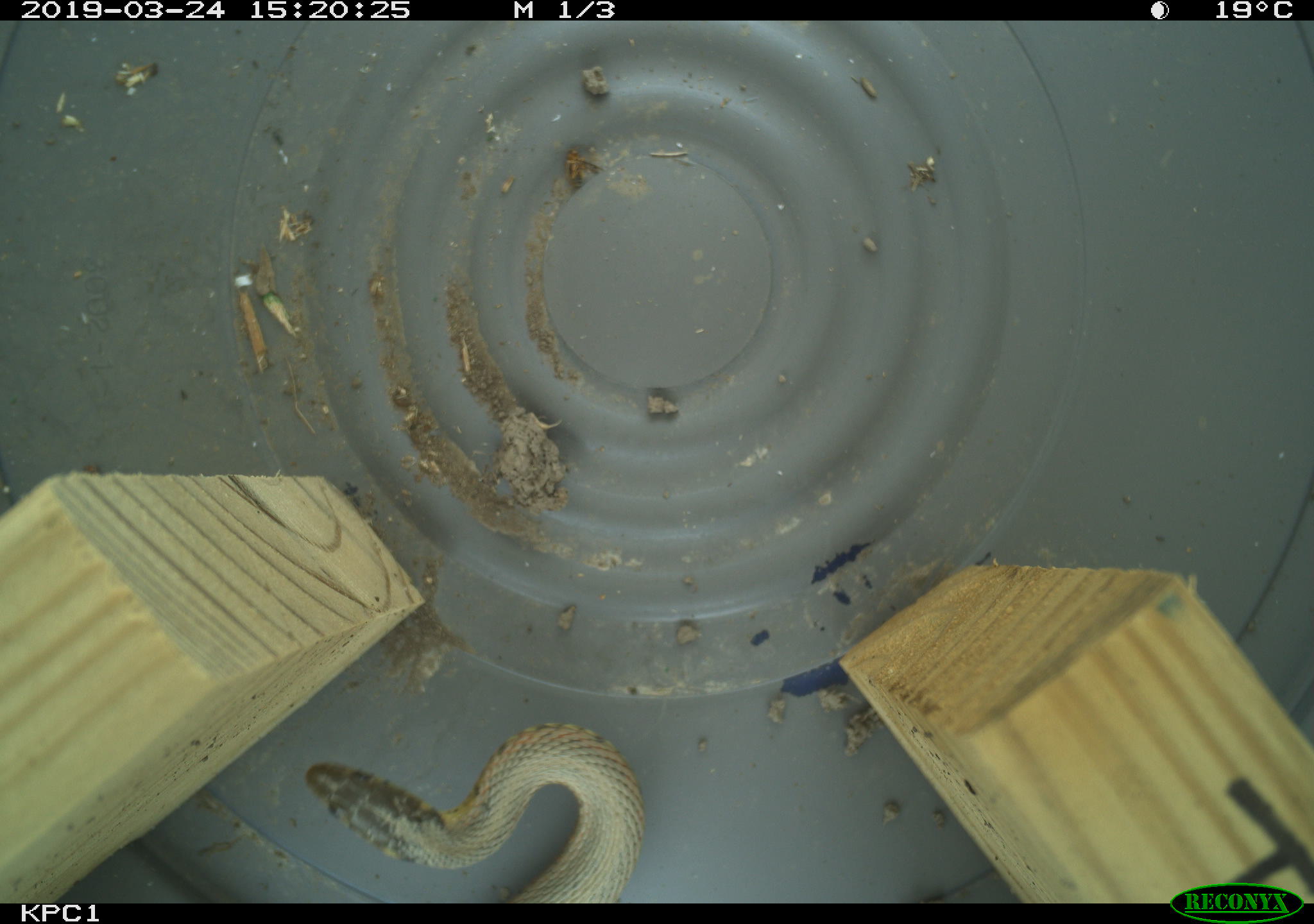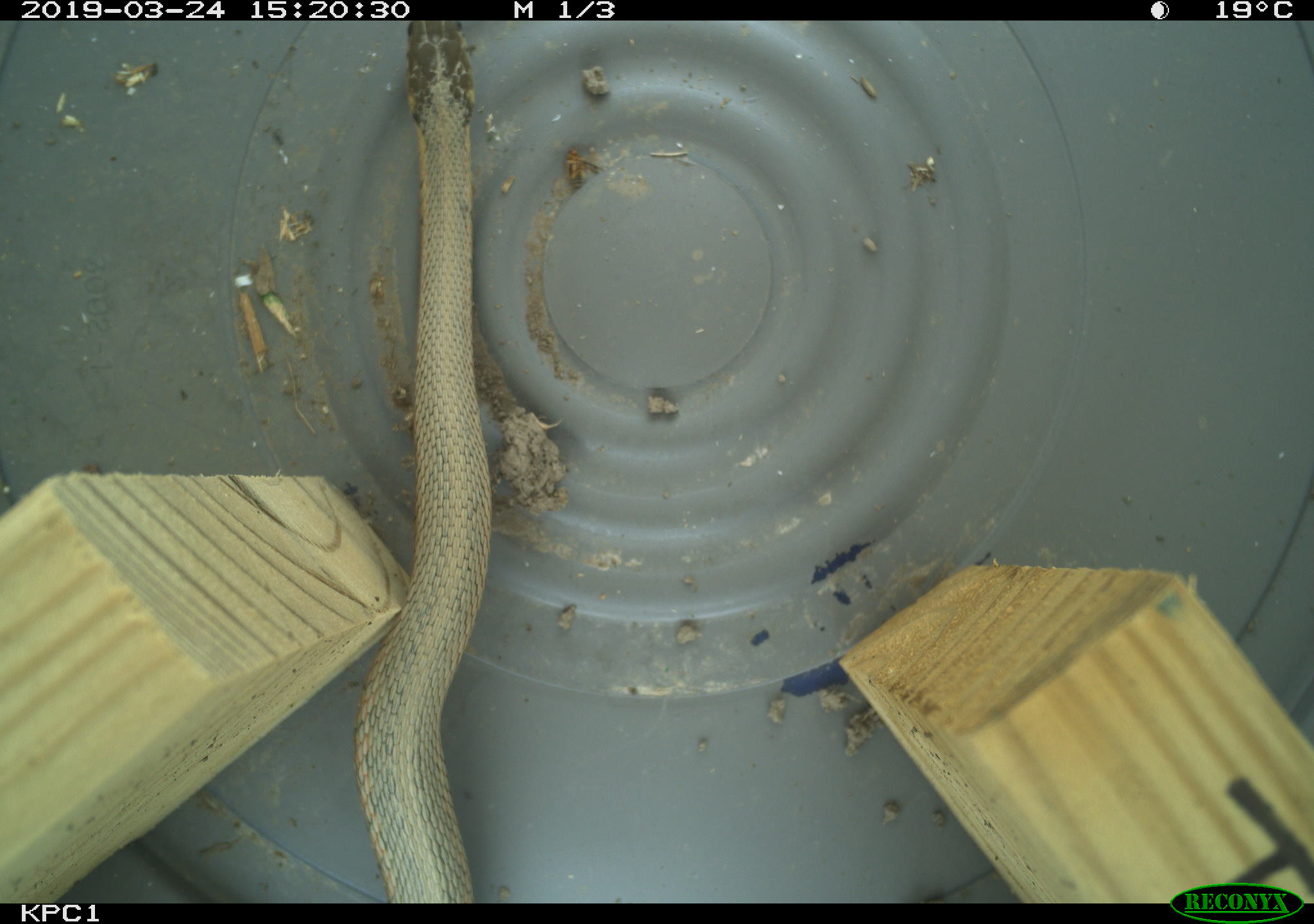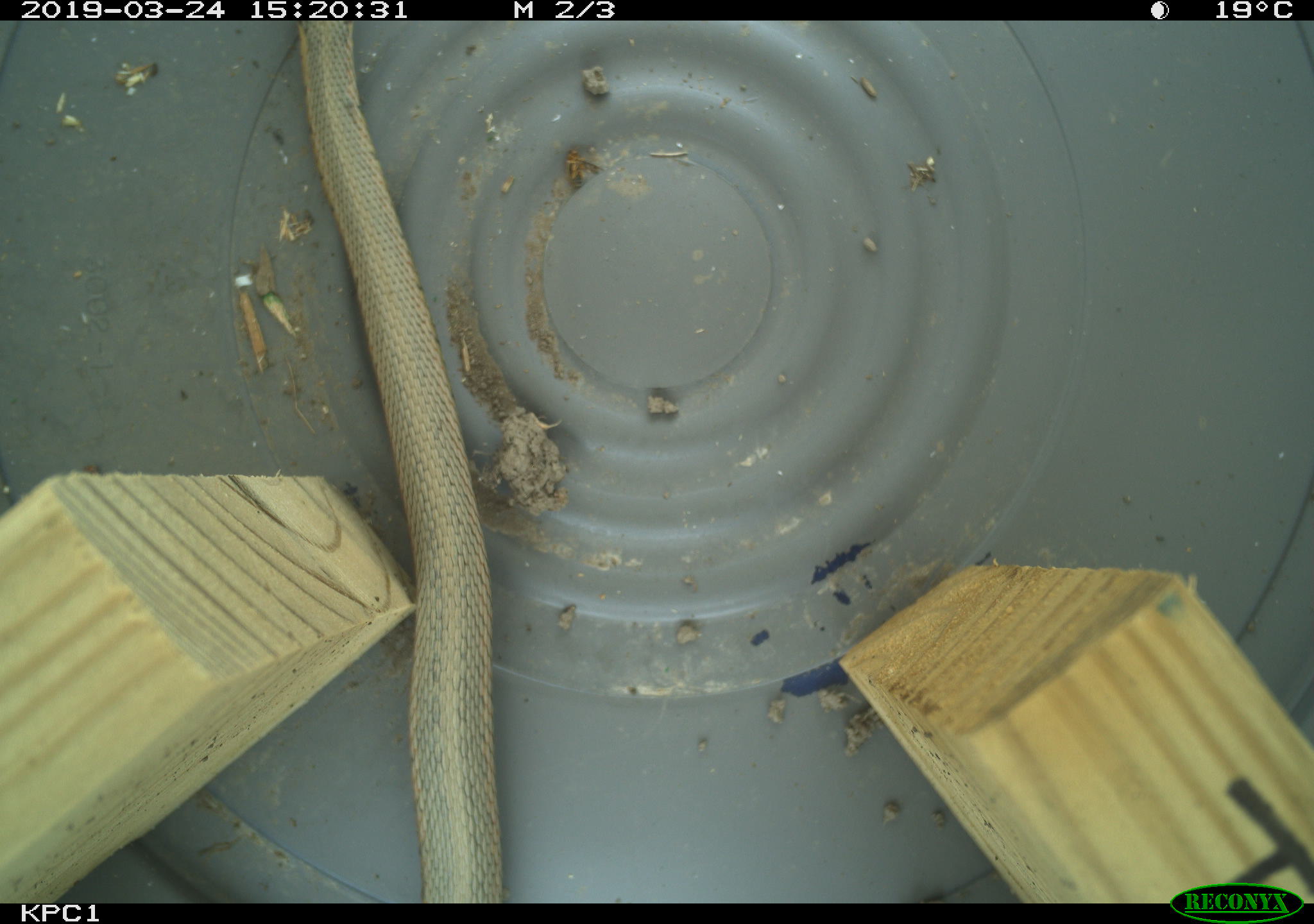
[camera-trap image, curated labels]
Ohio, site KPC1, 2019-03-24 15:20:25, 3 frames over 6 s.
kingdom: Animalia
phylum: Chordata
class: Reptilia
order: Squamata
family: Colubridae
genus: Thamnophis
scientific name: Thamnophis sirtalis sirtalis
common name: eastern gartersnake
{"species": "eastern gartersnake (Thamnophis sirtalis sirtalis)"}